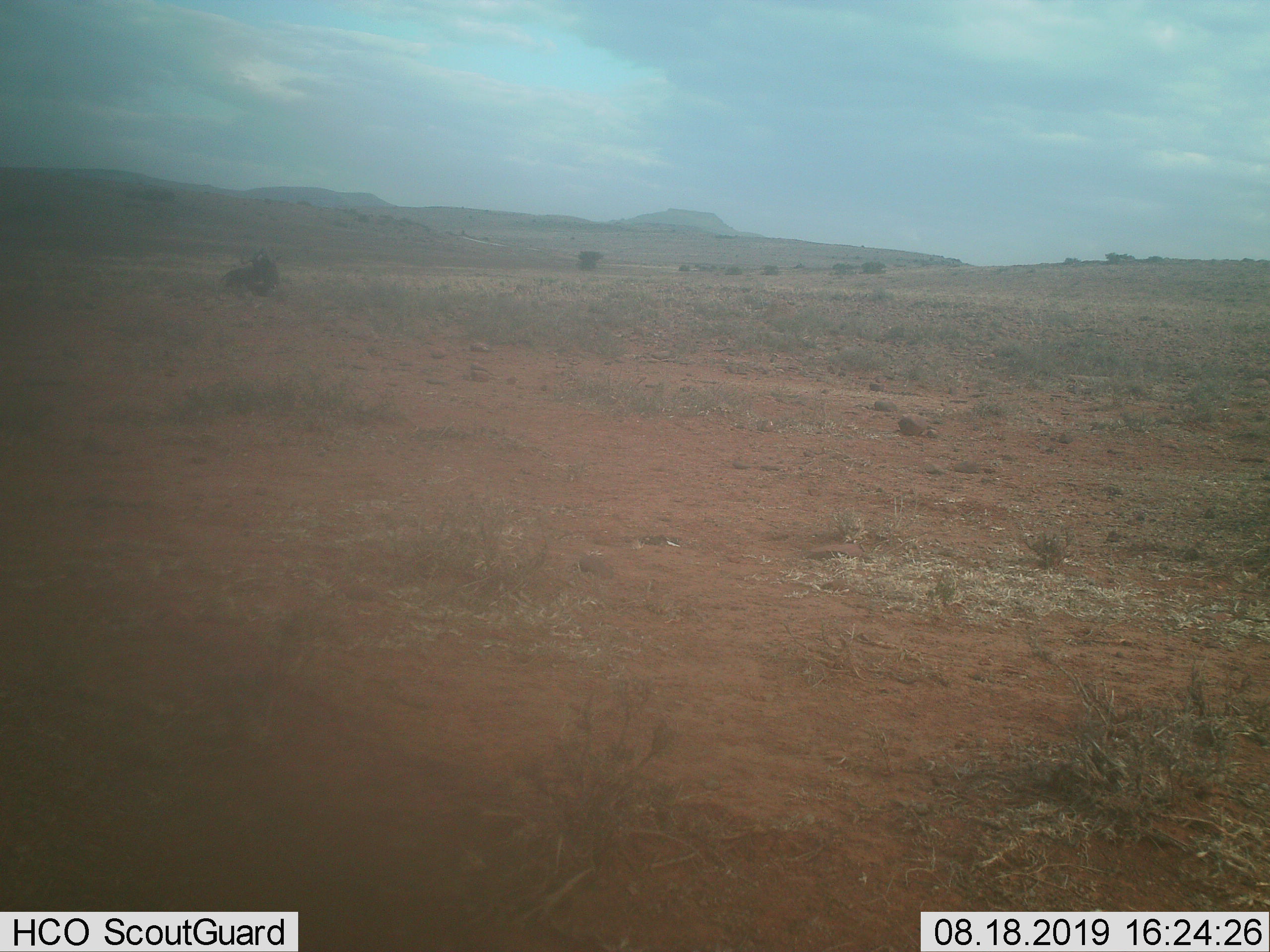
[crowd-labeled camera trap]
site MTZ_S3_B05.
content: unidentified animal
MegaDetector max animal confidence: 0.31